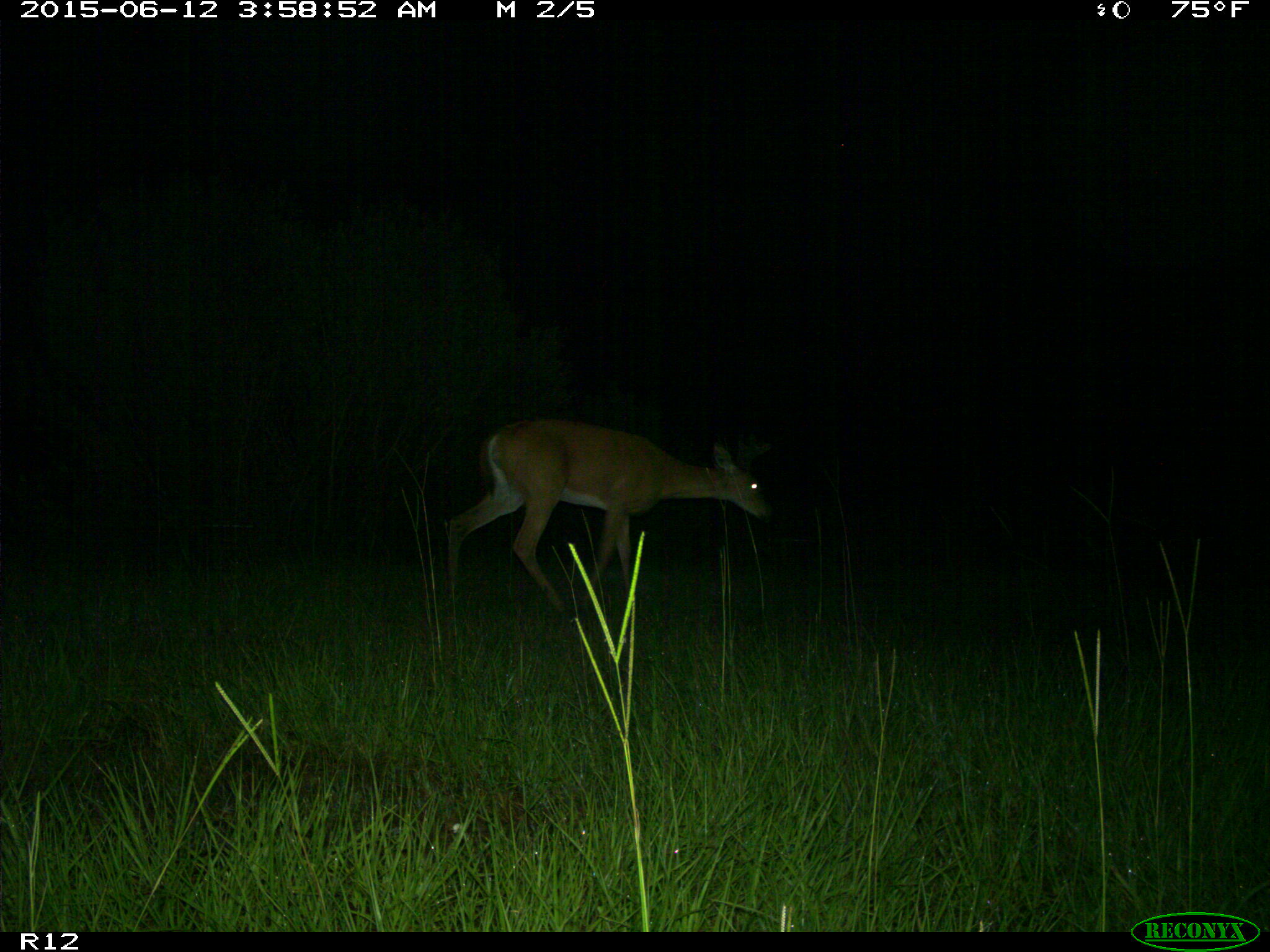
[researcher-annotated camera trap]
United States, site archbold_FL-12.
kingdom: Animalia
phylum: Chordata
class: Mammalia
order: Artiodactyla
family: Cervidae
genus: Odocoileus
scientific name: Odocoileus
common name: deer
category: unidentified deer